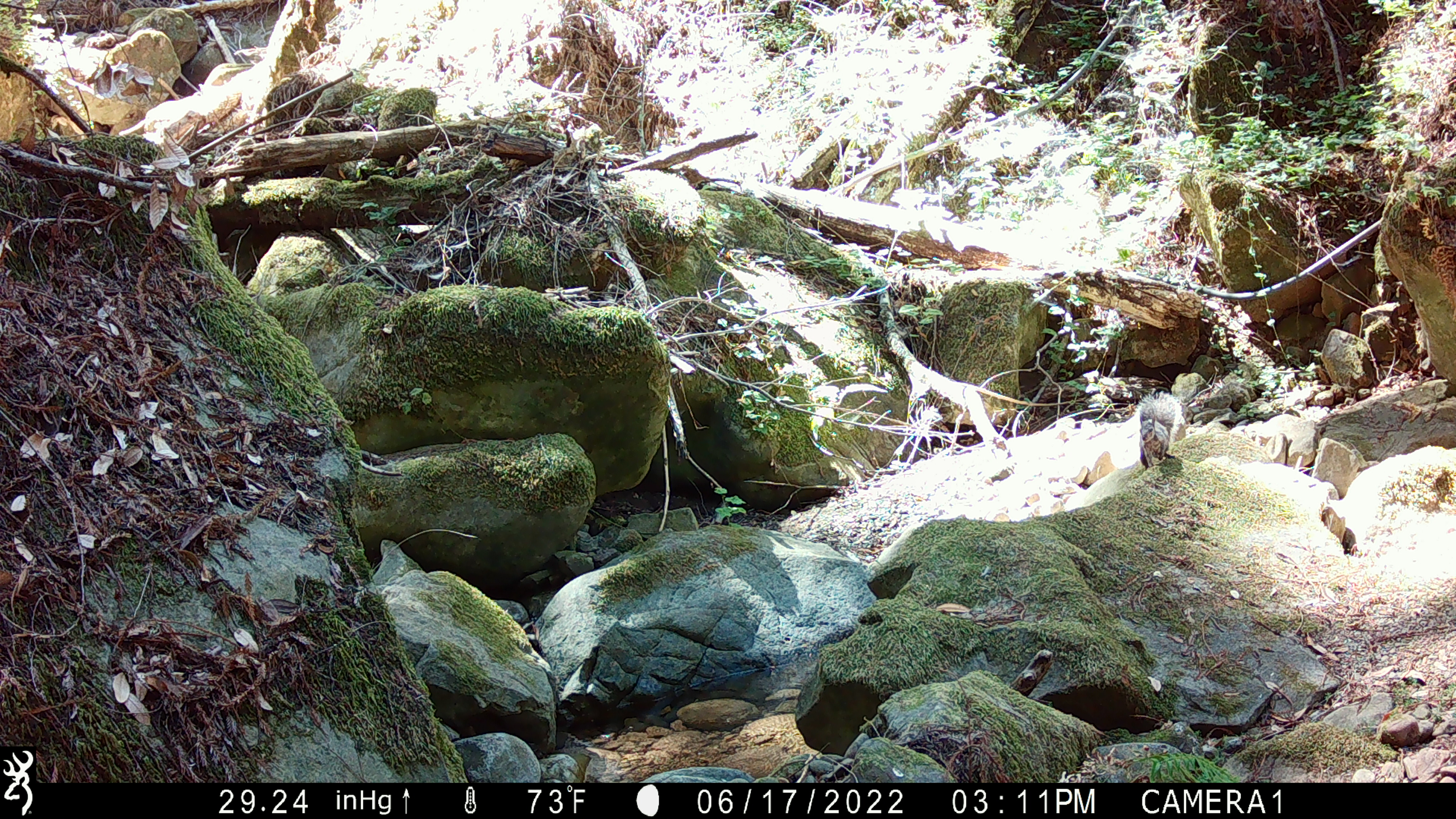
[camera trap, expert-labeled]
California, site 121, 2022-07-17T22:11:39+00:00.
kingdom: Animalia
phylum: Chordata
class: Mammalia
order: Rodentia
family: Sciuridae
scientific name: Sciuridae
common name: squirrel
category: unknown squirrel